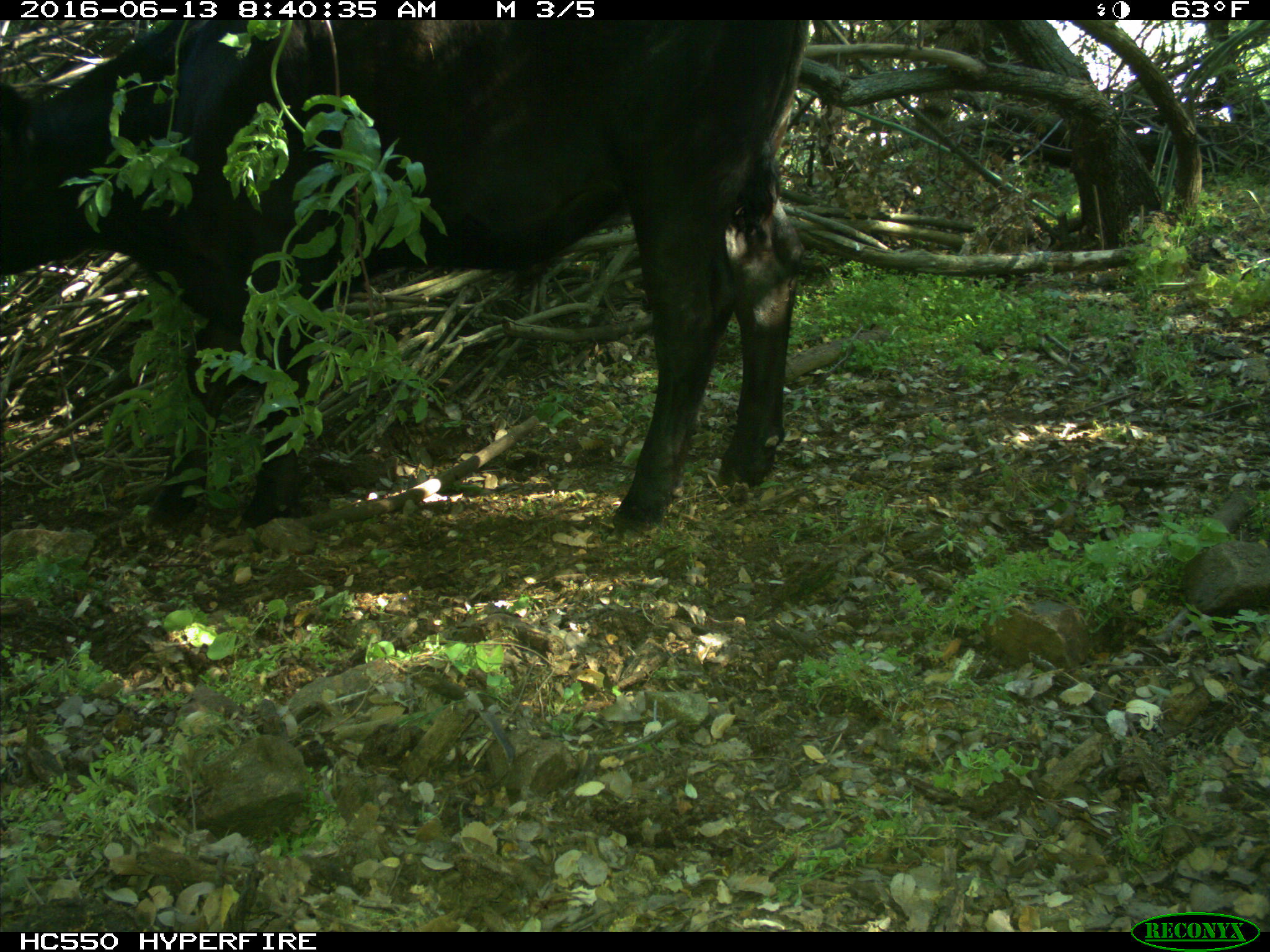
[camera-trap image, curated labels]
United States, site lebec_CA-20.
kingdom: Animalia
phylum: Chordata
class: Mammalia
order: Artiodactyla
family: Bovidae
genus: Bos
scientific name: Bos taurus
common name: domestic cow